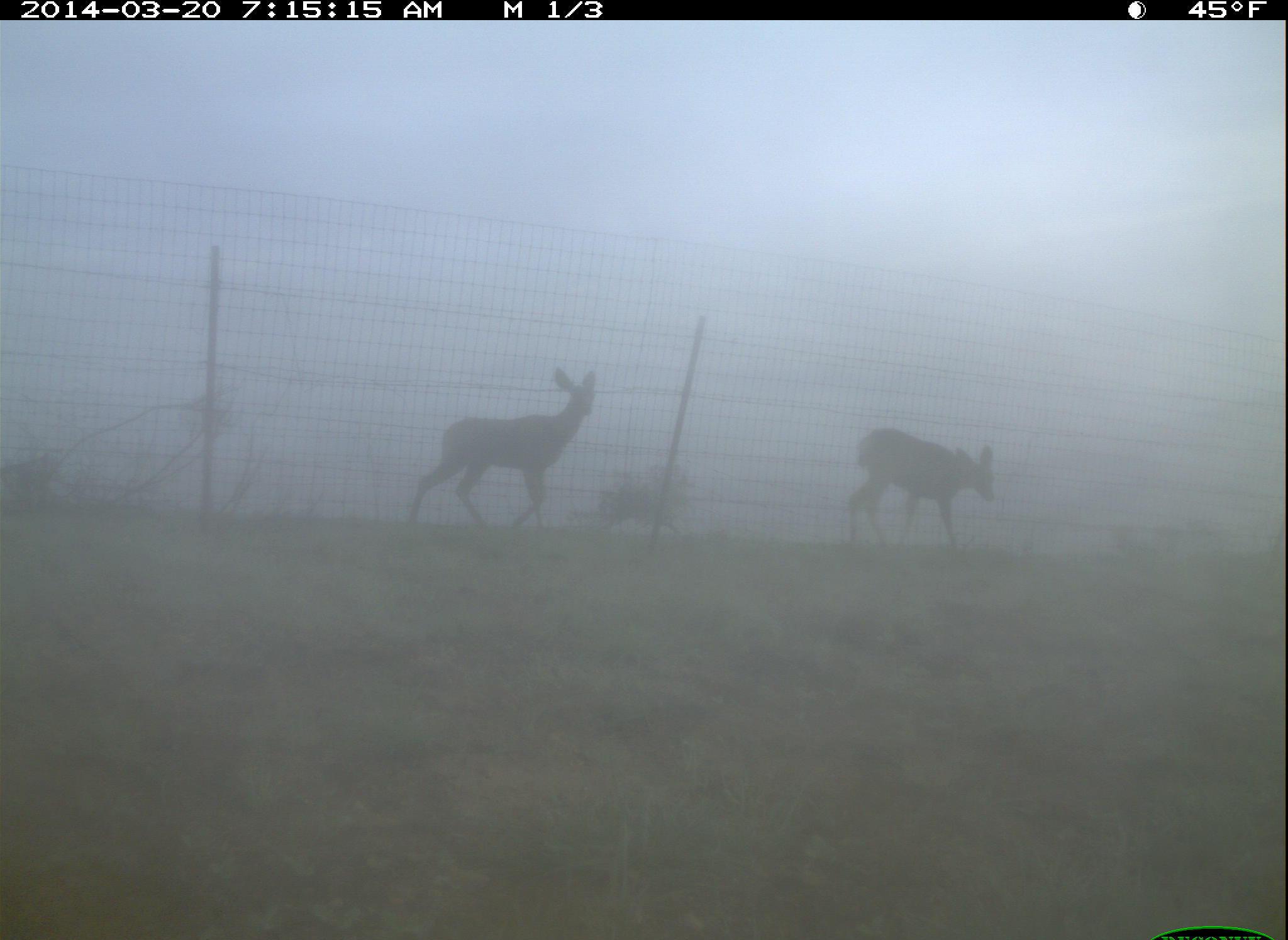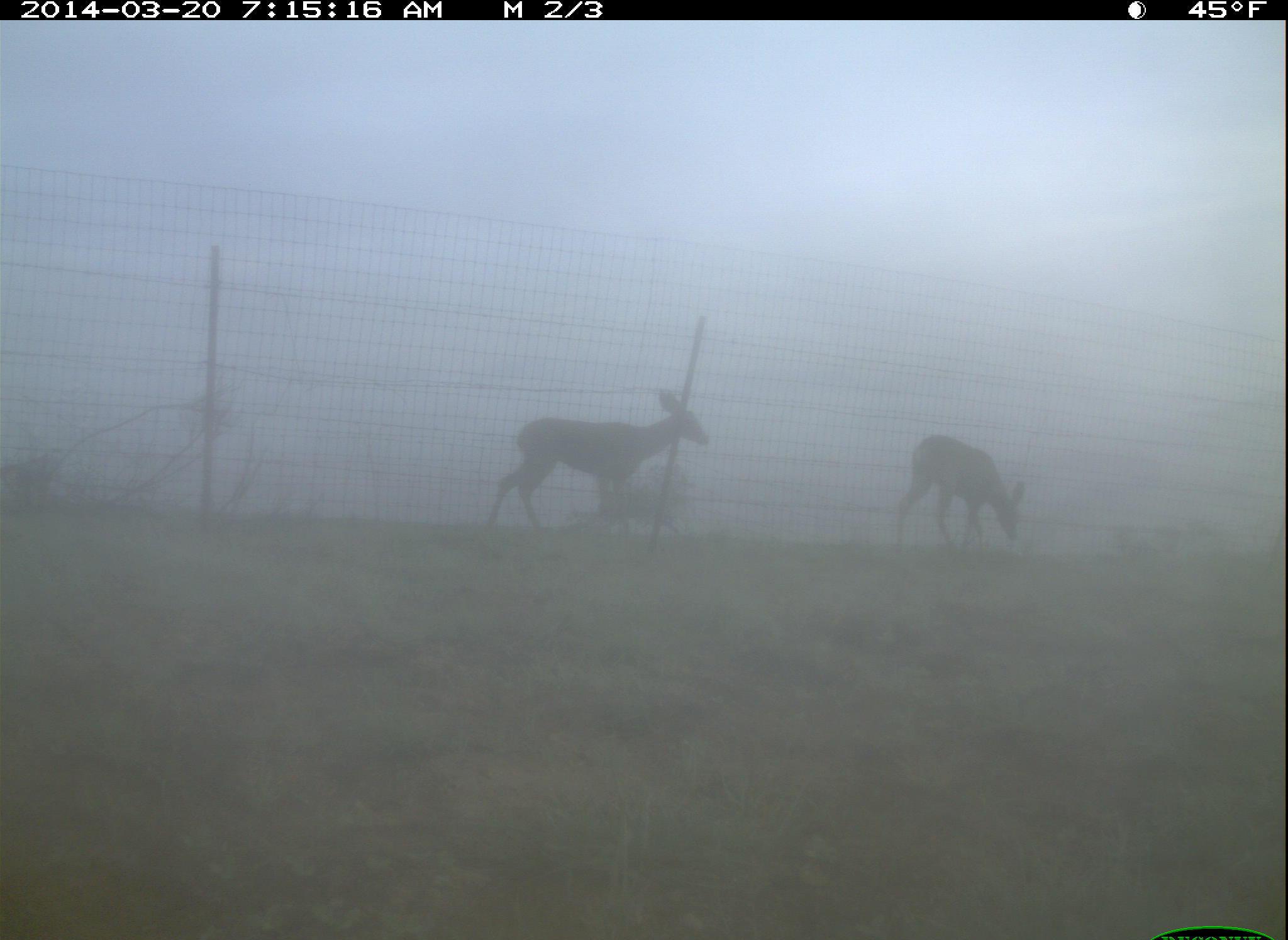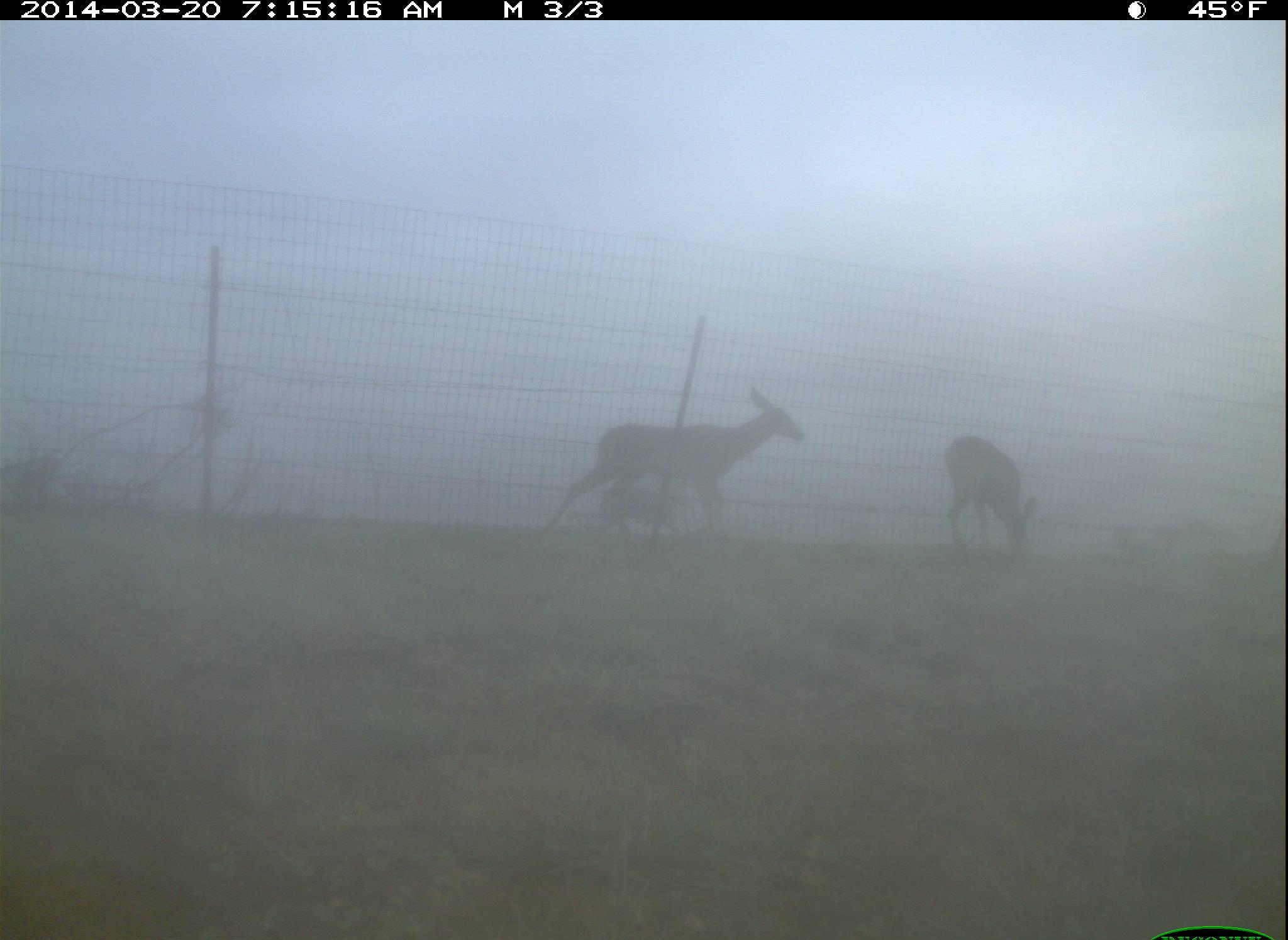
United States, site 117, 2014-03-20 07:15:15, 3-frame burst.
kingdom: Animalia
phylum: Chordata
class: Mammalia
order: Artiodactyla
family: Cervidae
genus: Odocoileus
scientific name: Odocoileus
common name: deer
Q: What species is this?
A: Deer (Odocoileus).